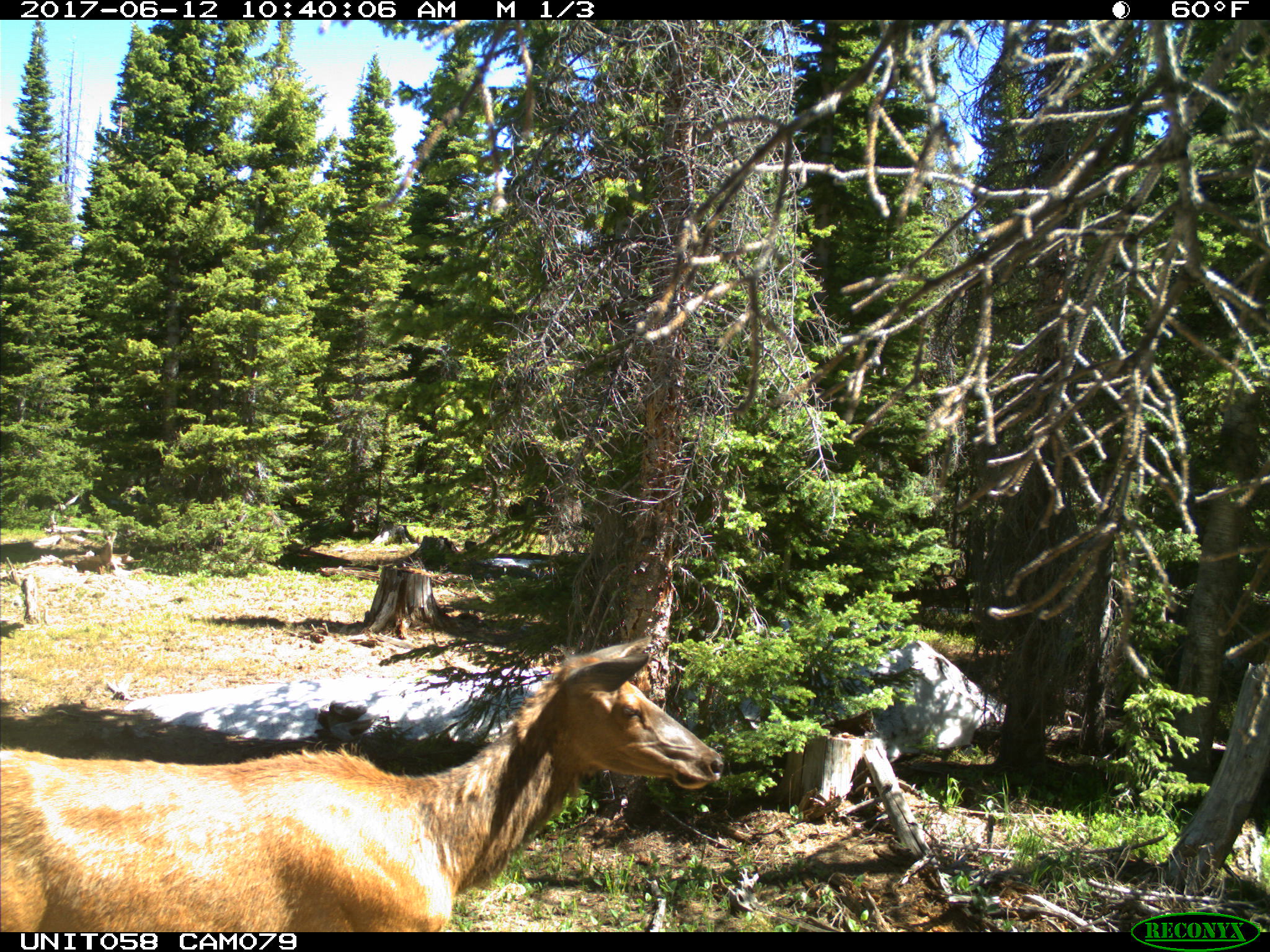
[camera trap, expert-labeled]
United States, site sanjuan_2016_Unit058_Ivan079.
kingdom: Animalia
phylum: Chordata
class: Mammalia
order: Artiodactyla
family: Cervidae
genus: Cervus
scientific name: Cervus elaphus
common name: red deer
Cervus elaphus (red deer).